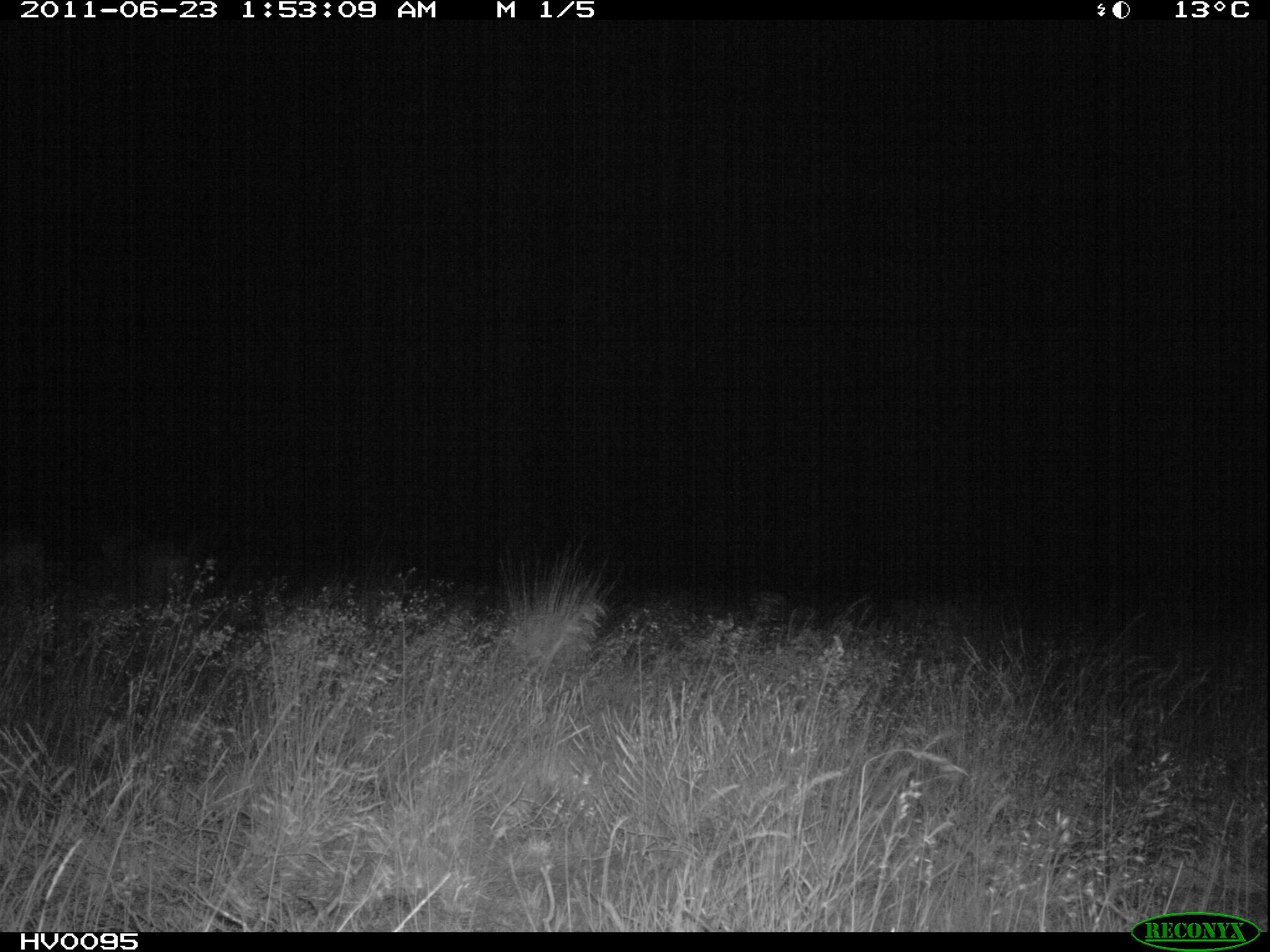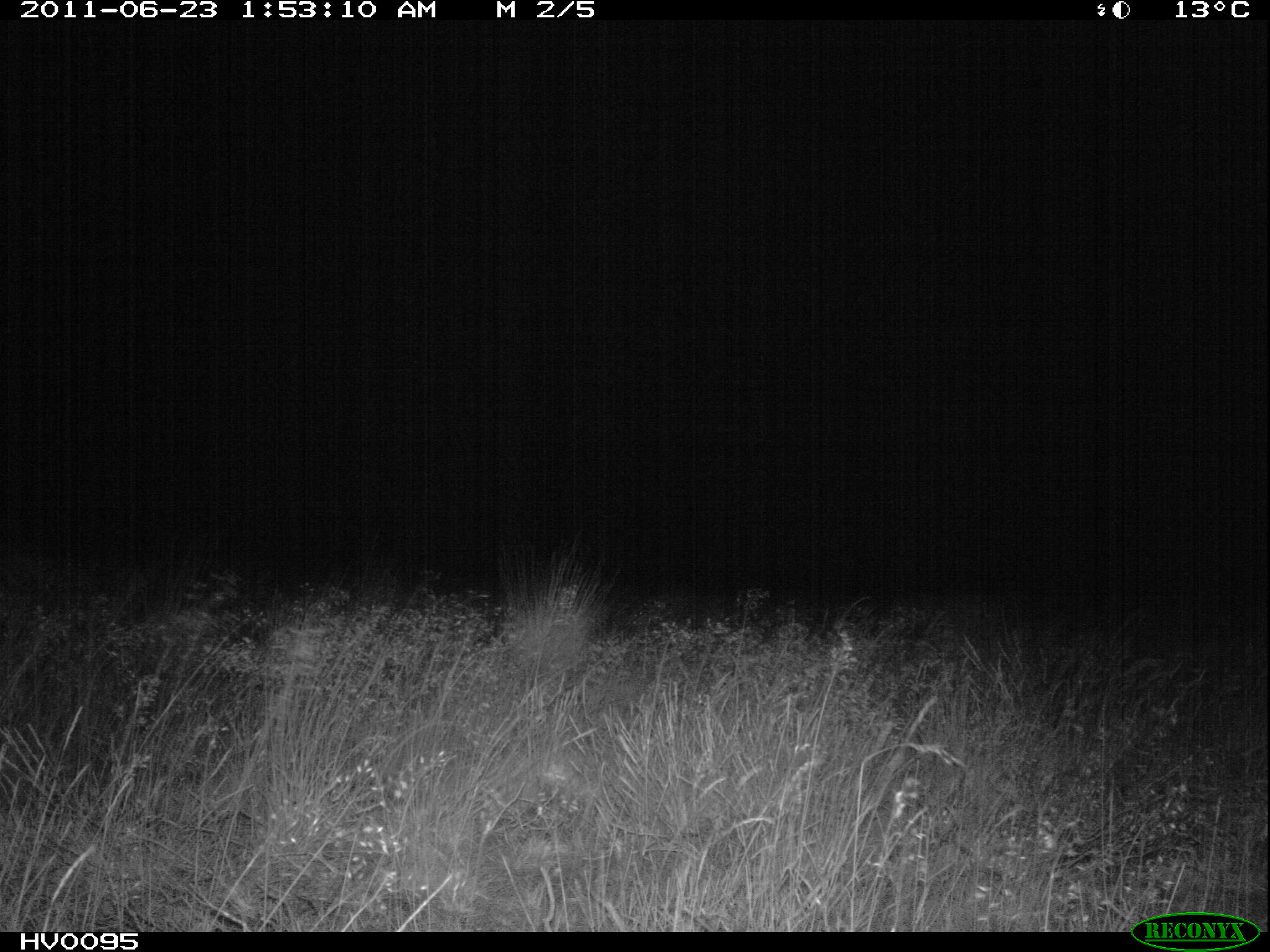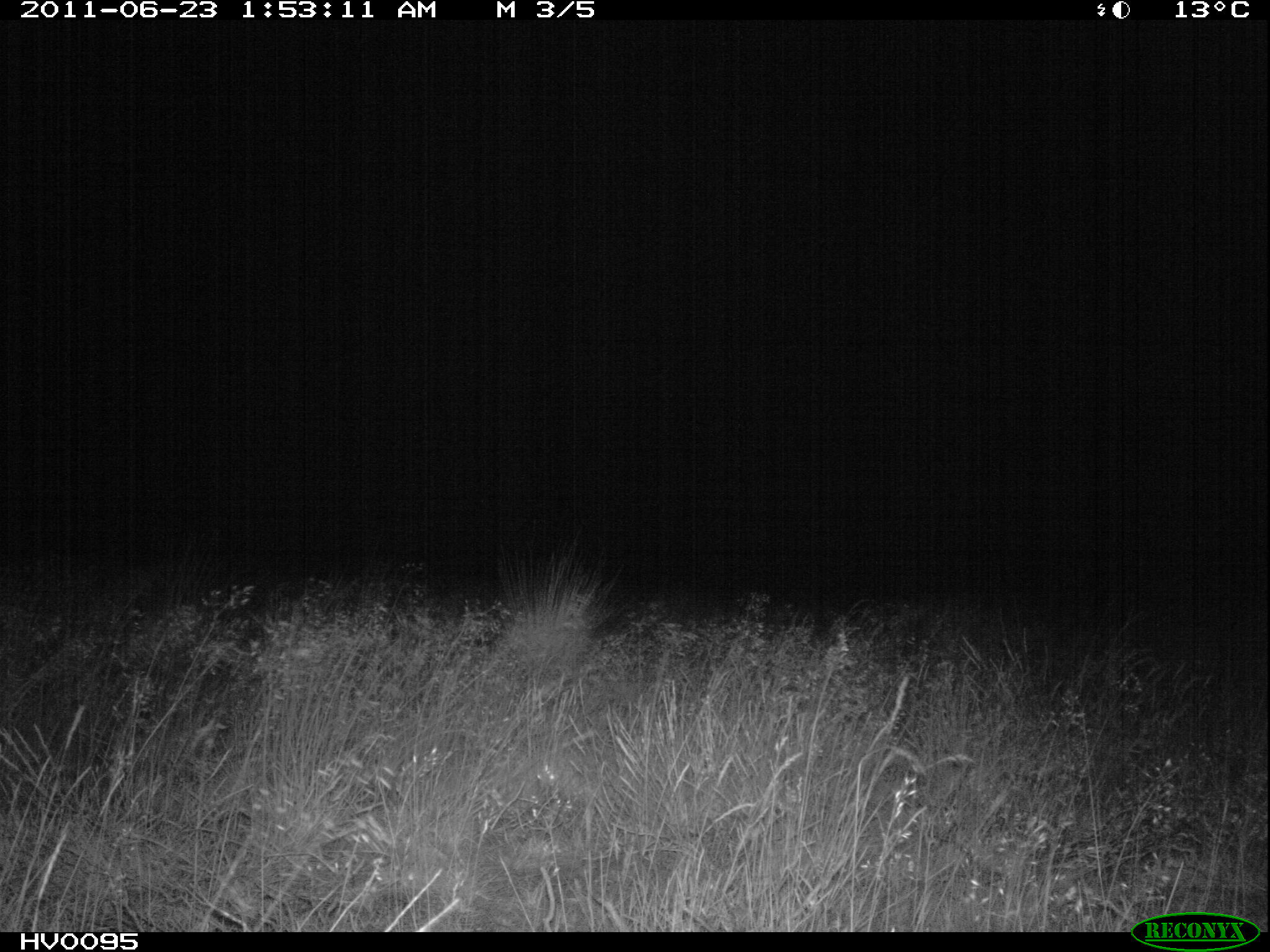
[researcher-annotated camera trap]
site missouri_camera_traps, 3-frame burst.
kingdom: Animalia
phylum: Chordata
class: Mammalia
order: Artiodactyla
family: Bovidae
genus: Ovis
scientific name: Ovis ammon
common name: mouflon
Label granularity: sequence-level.